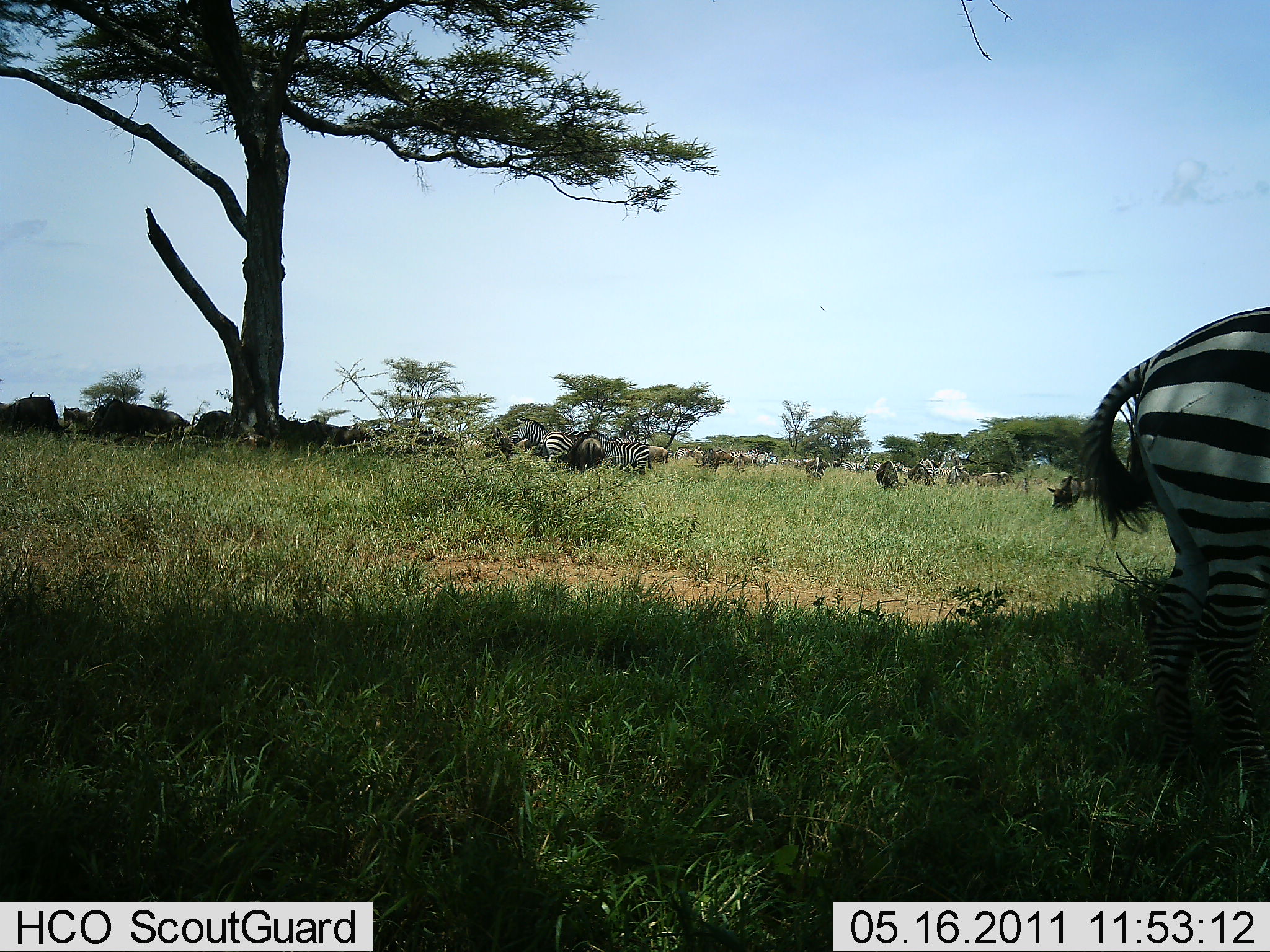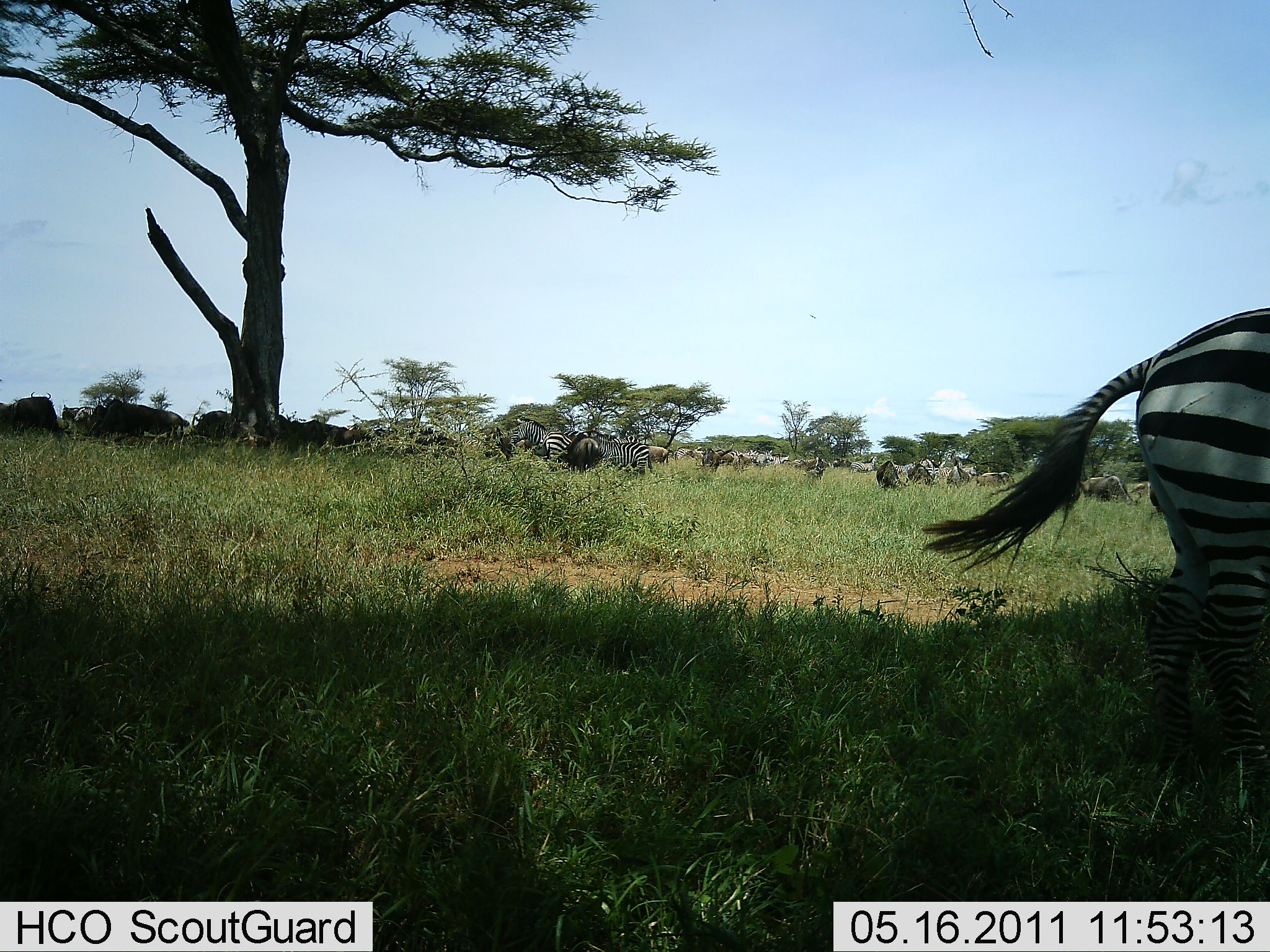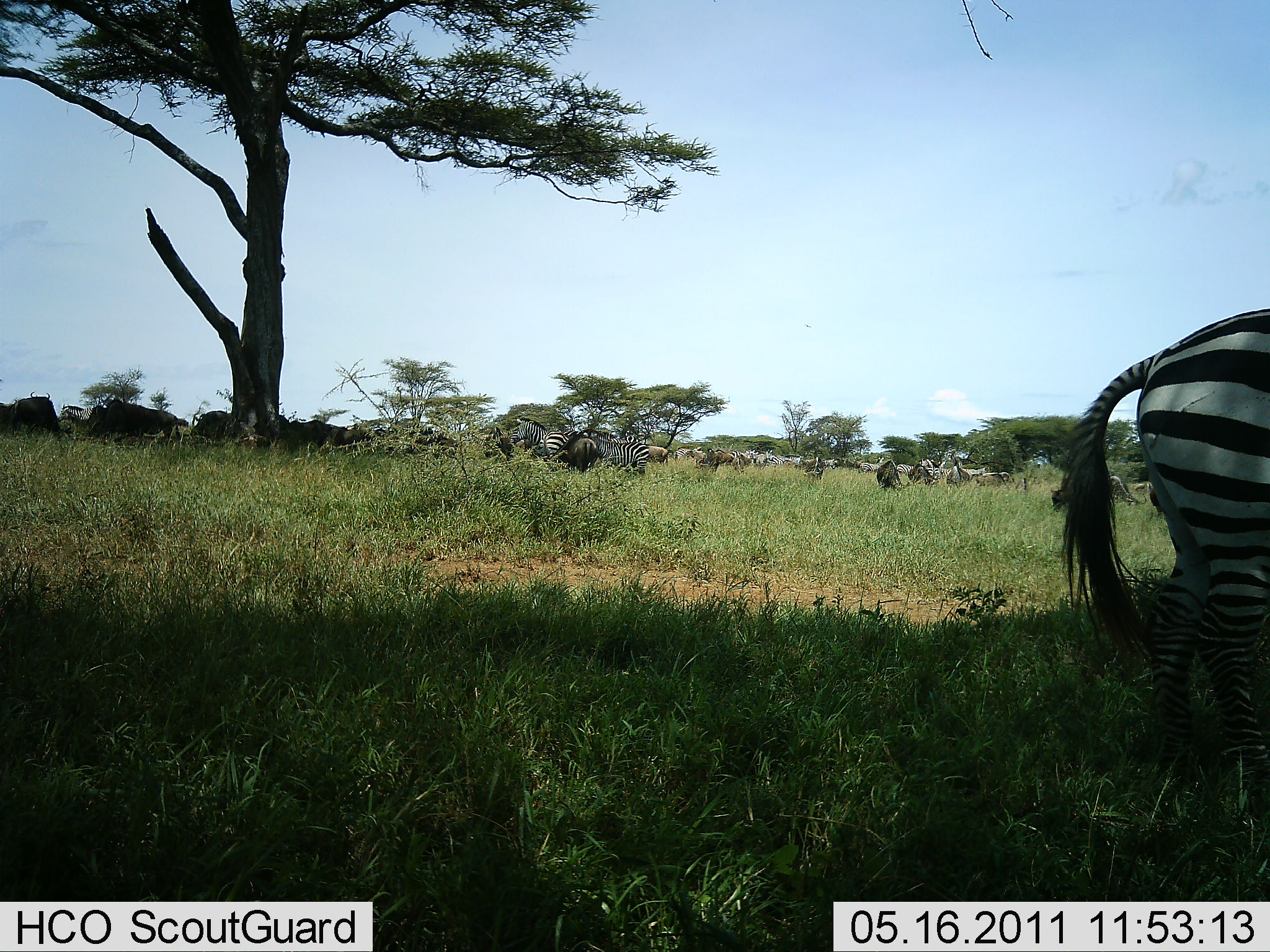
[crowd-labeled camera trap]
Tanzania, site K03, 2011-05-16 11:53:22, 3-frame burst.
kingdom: Animalia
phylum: Chordata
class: Mammalia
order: Artiodactyla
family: Bovidae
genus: Connochaetes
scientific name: Connochaetes taurinus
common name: blue wildebeest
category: wildebeest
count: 11-50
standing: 80%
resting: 20%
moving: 10%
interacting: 0%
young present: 0%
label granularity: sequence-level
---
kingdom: Animalia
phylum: Chordata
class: Mammalia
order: Perissodactyla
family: Equidae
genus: Equus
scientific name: Equus quagga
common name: plains zebra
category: zebra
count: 11-50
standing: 73%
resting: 14%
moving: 23%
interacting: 5%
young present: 0%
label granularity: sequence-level